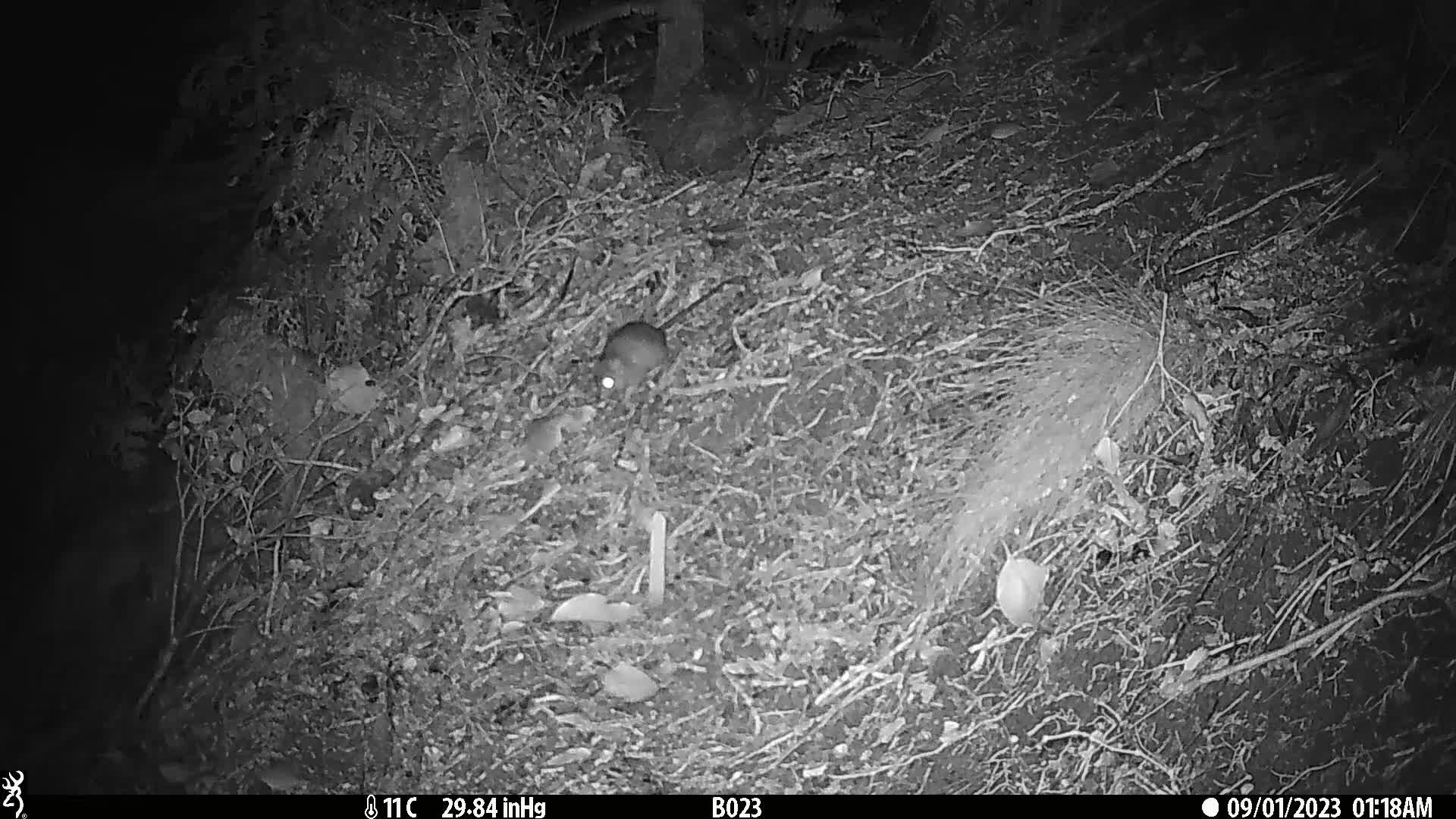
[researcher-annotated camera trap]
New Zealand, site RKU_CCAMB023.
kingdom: Animalia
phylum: Chordata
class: Mammalia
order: Rodentia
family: Muridae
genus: Rattus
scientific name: Rattus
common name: rat